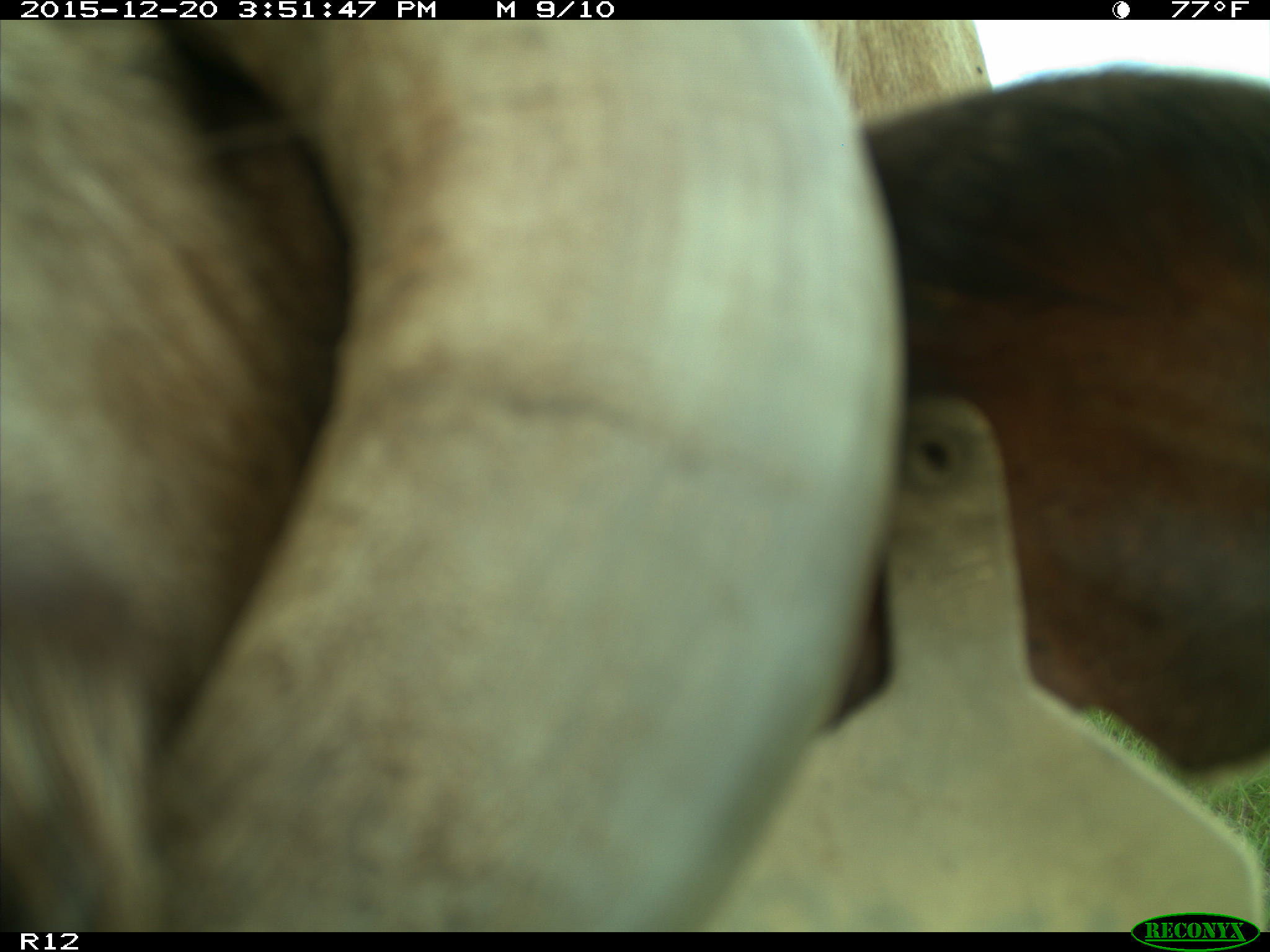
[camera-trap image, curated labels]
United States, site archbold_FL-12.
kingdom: Animalia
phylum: Chordata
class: Mammalia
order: Artiodactyla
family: Bovidae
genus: Bos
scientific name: Bos taurus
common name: domestic cow